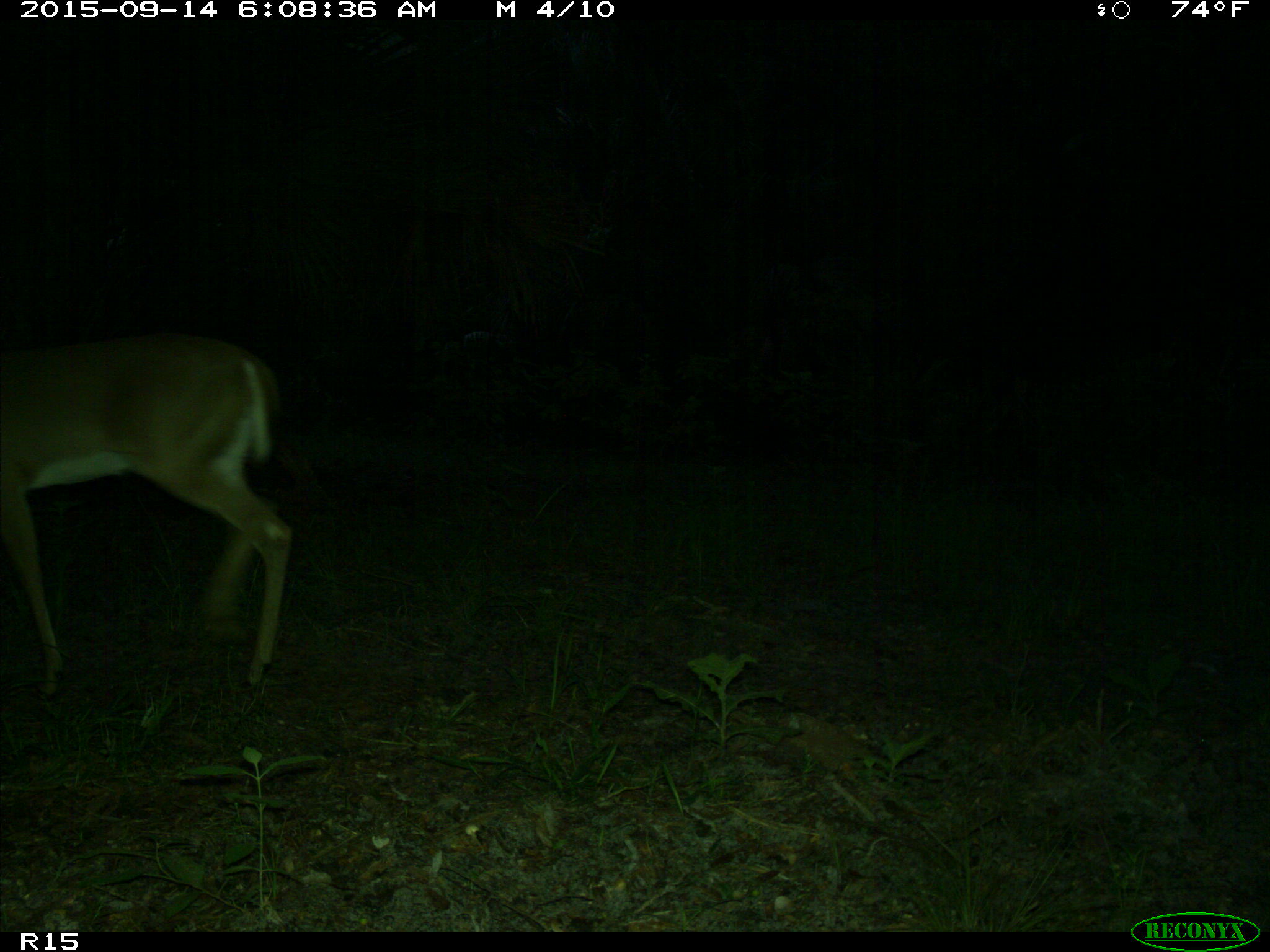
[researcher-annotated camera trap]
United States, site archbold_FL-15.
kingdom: Animalia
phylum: Chordata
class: Mammalia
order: Artiodactyla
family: Cervidae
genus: Odocoileus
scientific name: Odocoileus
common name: deer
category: unidentified deer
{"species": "unidentified deer (deer) (Odocoileus)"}